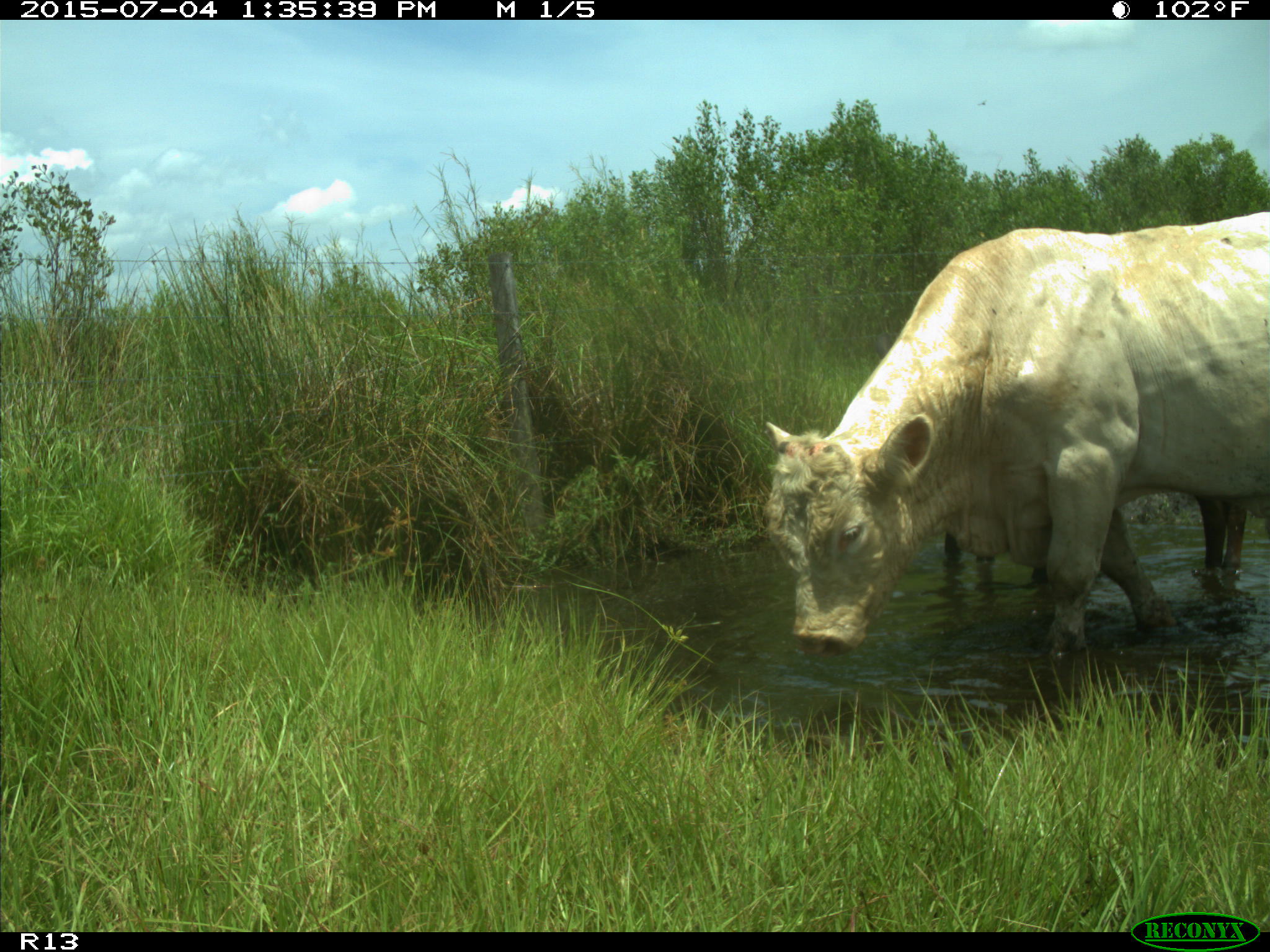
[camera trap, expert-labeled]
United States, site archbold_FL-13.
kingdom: Animalia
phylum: Chordata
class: Mammalia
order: Artiodactyla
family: Bovidae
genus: Bos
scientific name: Bos taurus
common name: domestic cow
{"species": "Bos taurus (domestic cow)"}